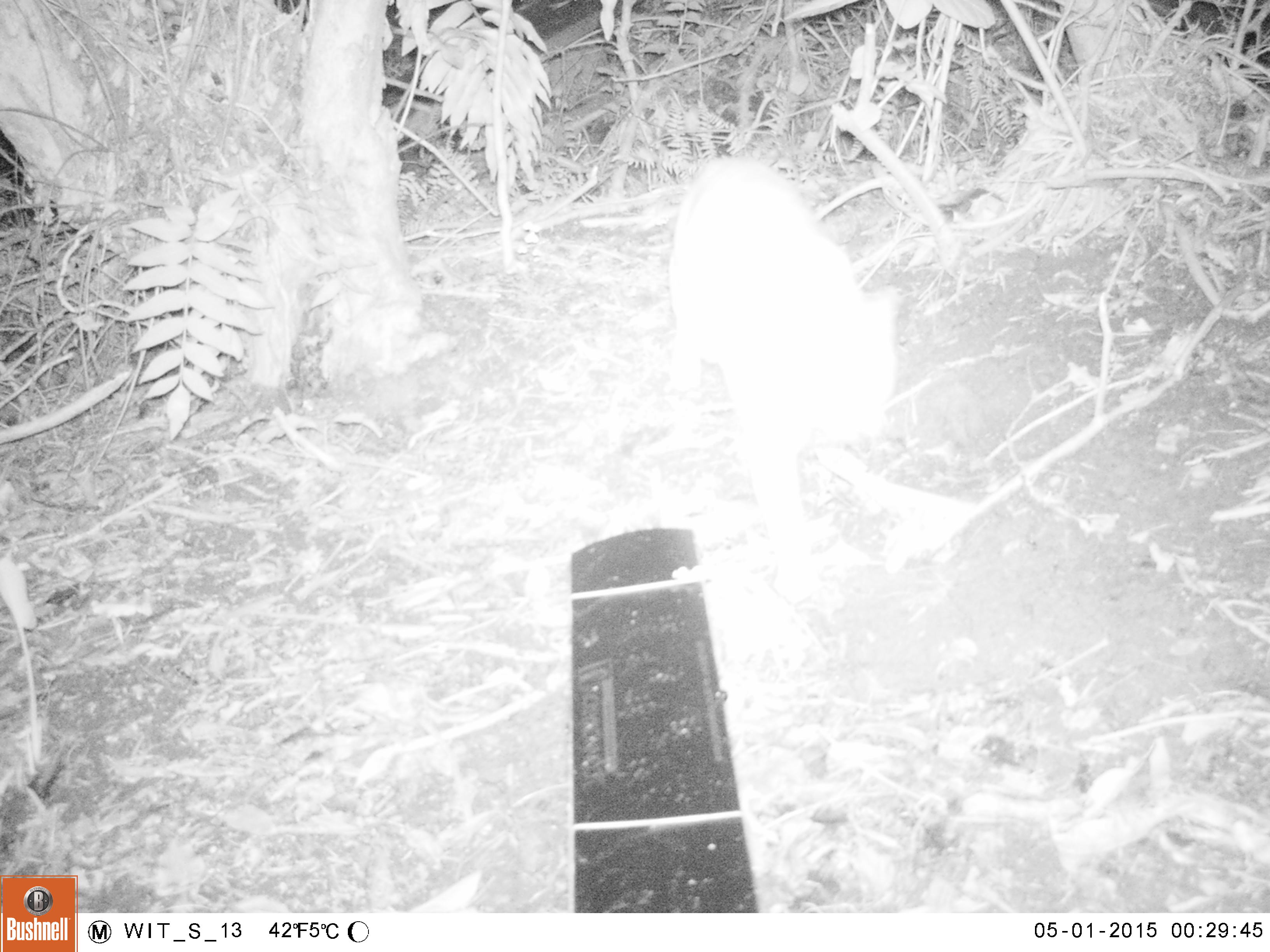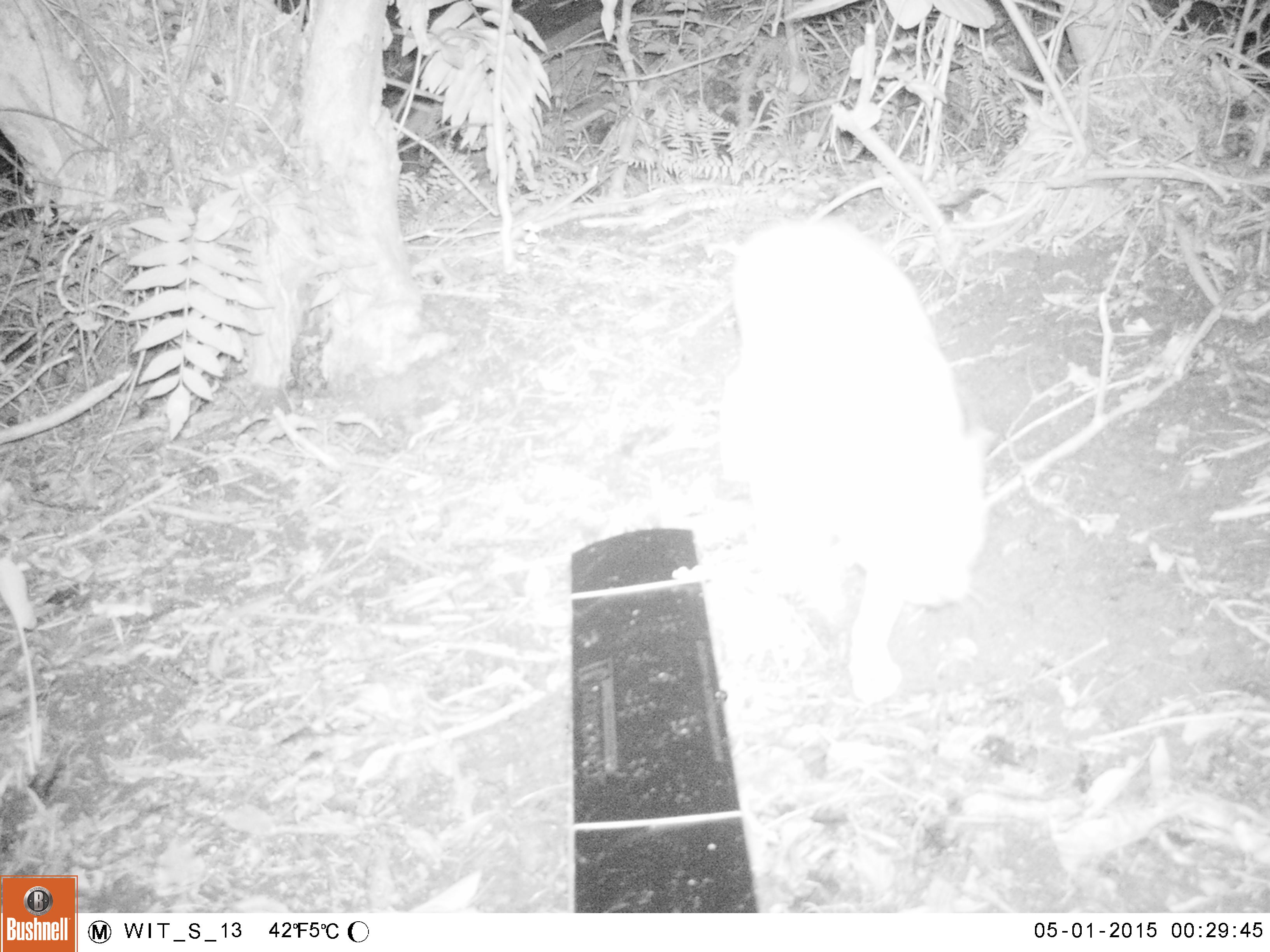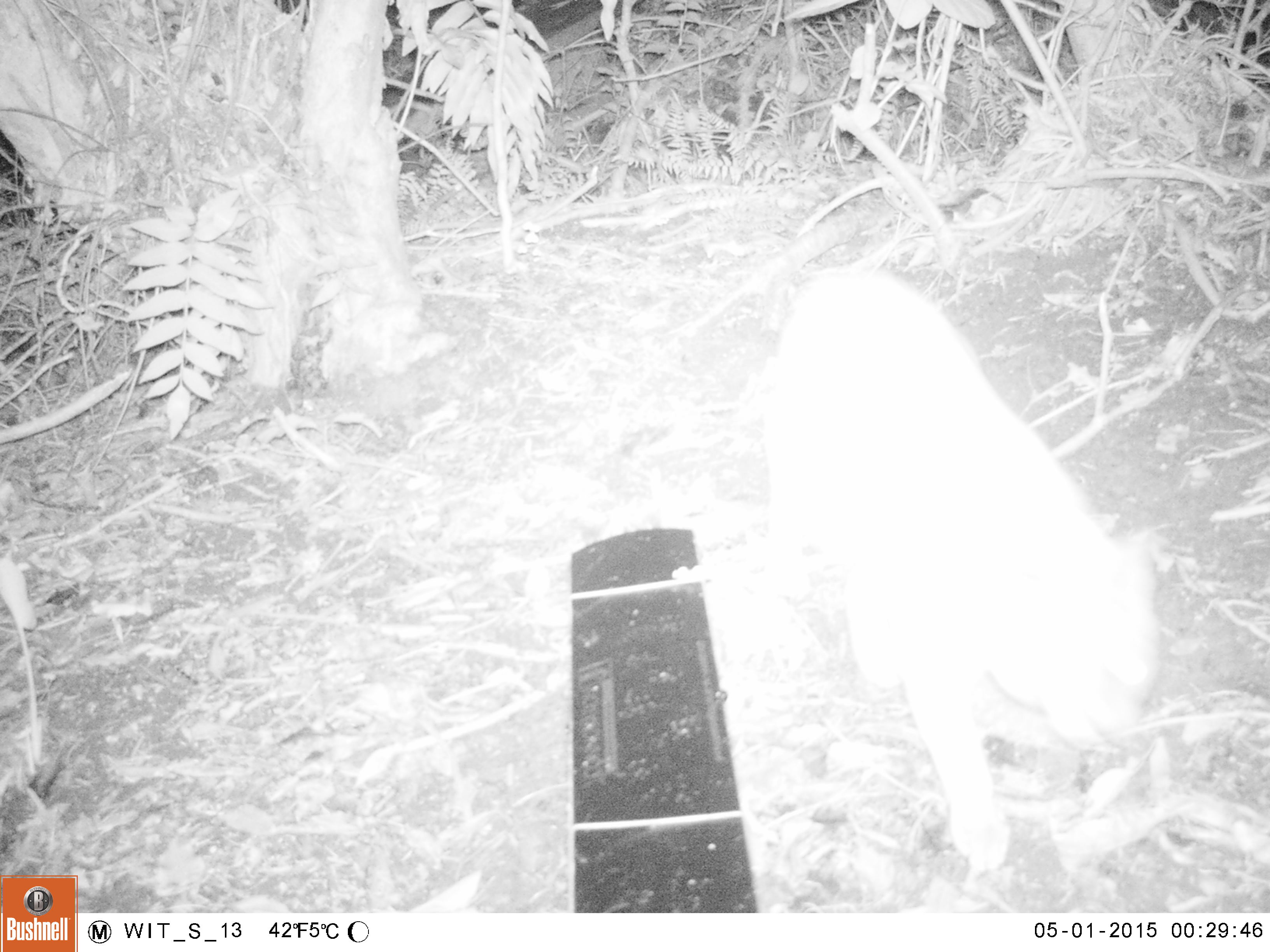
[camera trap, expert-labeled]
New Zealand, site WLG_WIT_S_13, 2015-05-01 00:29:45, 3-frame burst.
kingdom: Animalia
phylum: Chordata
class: Mammalia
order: Carnivora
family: Felidae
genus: Felis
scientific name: Felis catus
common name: domestic cat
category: cat